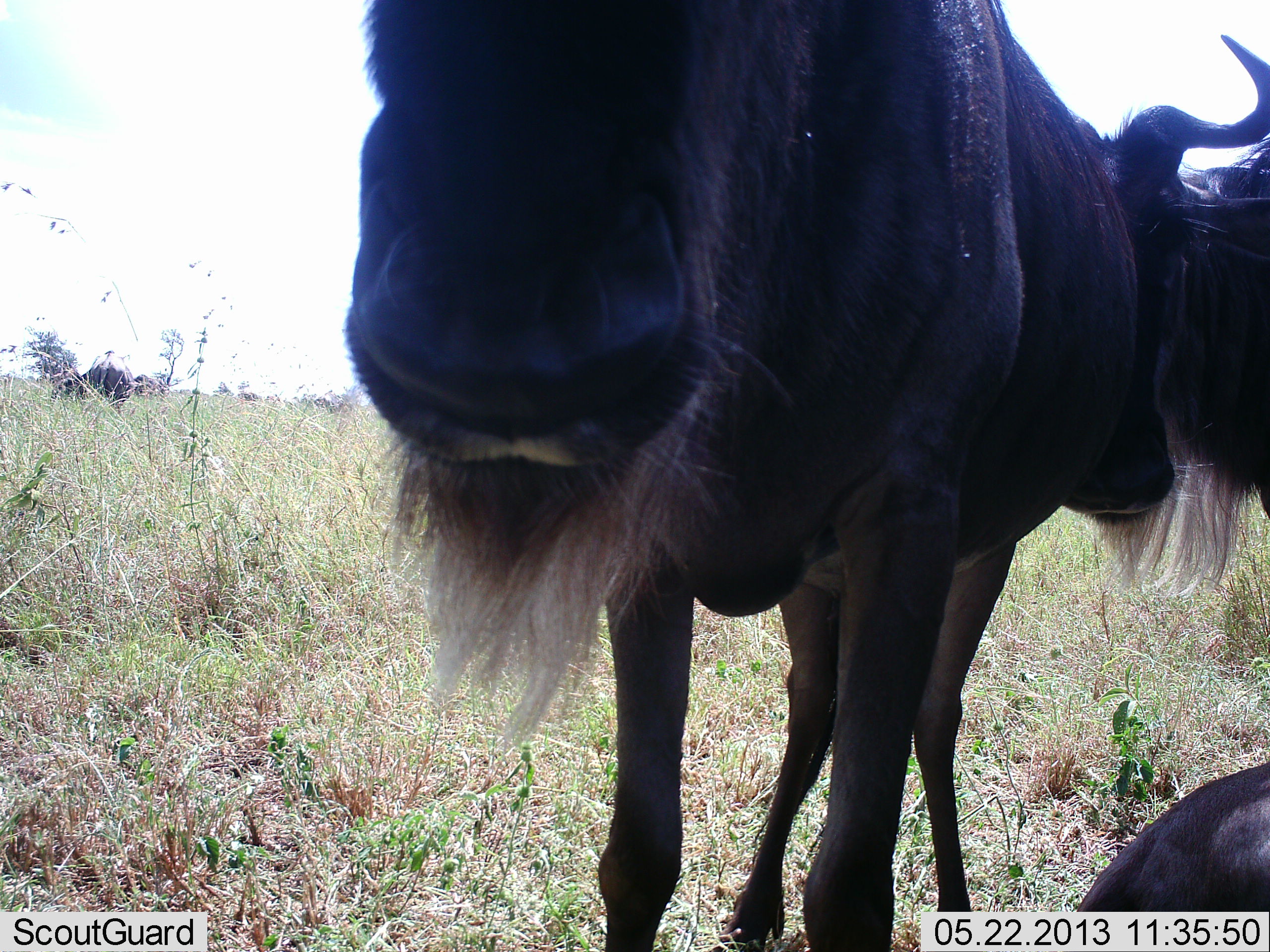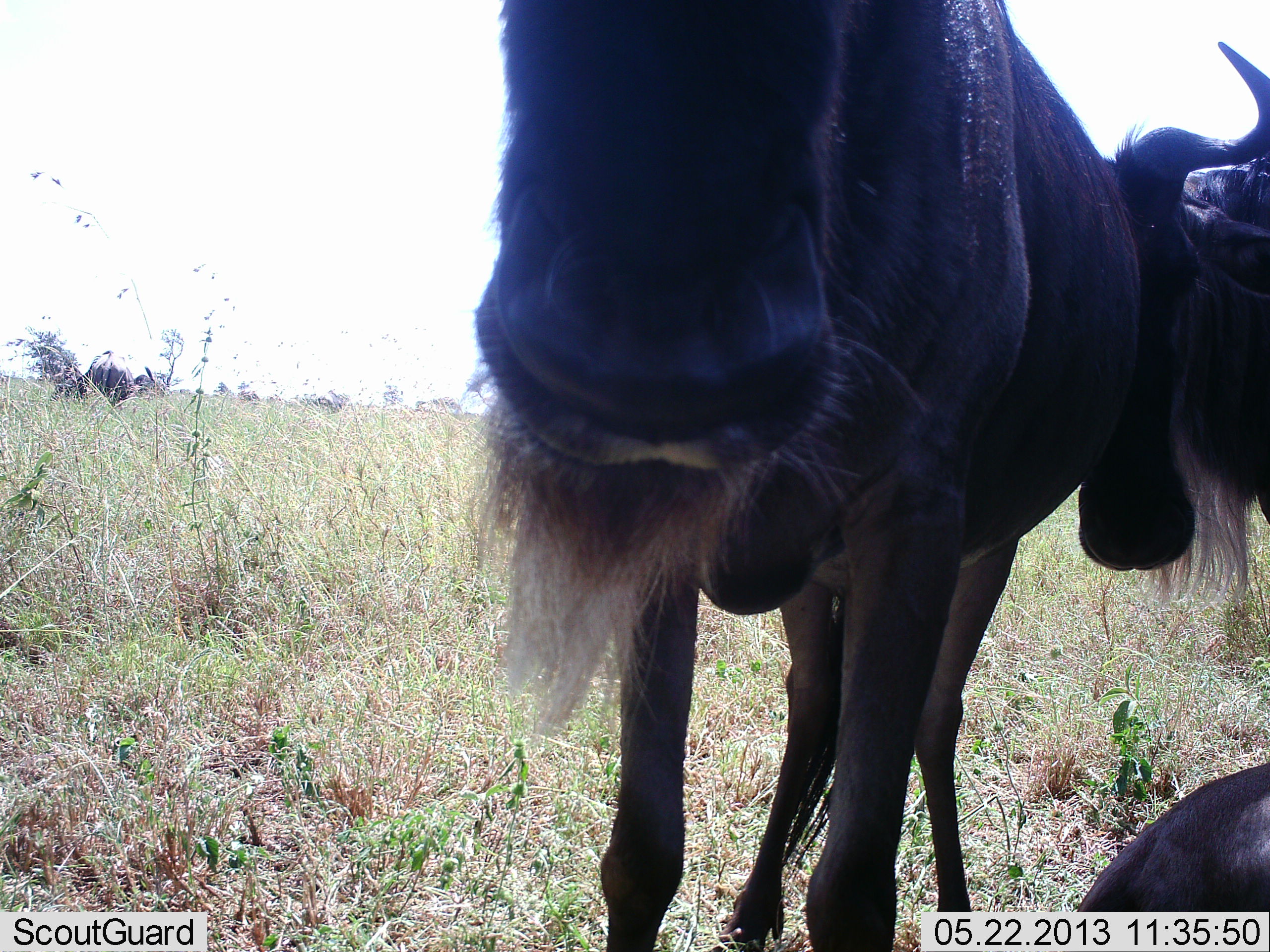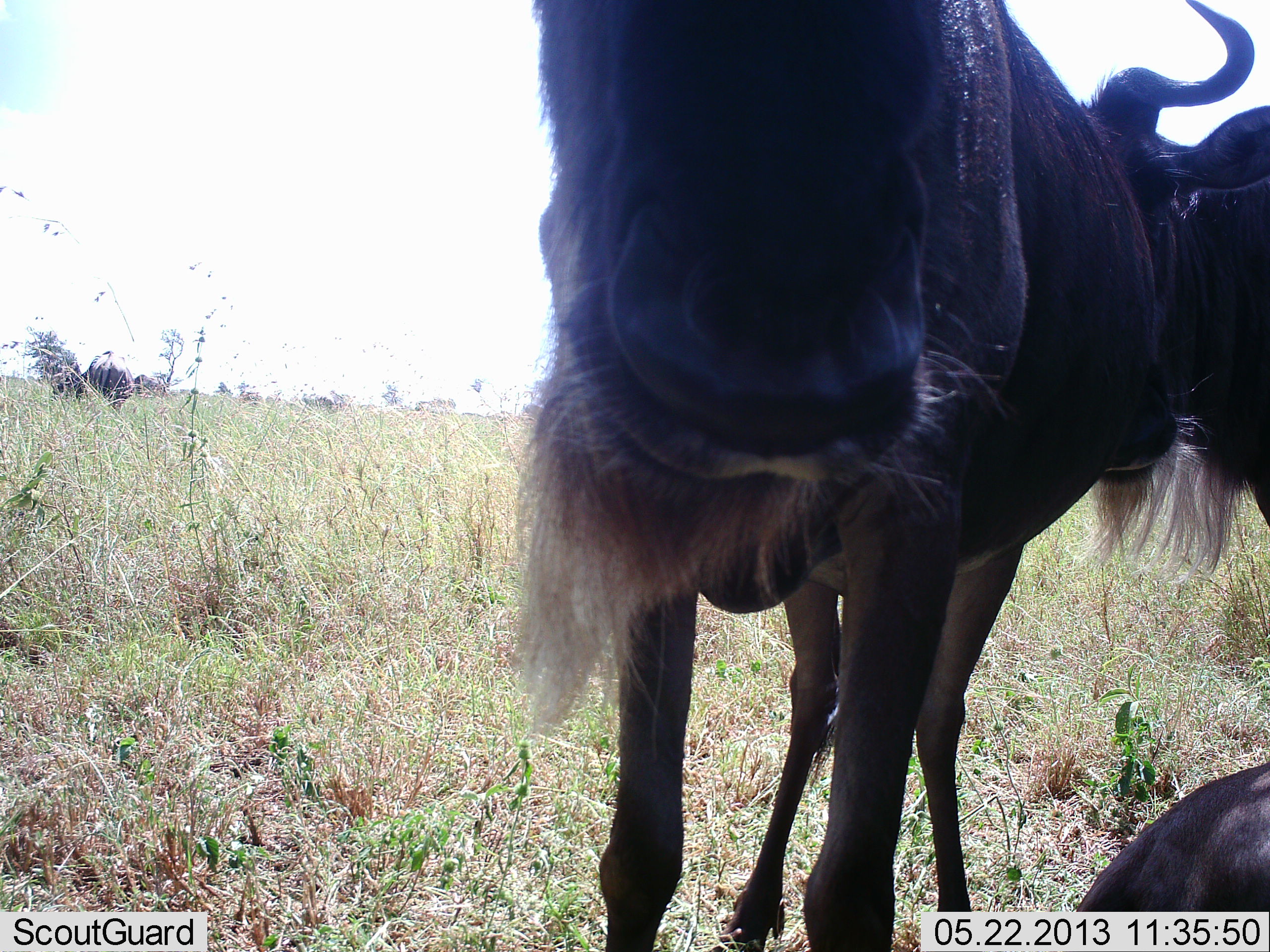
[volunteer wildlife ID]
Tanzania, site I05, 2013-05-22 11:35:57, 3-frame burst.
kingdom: Animalia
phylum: Chordata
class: Mammalia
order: Artiodactyla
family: Bovidae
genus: Connochaetes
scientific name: Connochaetes taurinus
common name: blue wildebeest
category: wildebeest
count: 3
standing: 90%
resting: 50%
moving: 0%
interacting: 10%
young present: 0%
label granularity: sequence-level